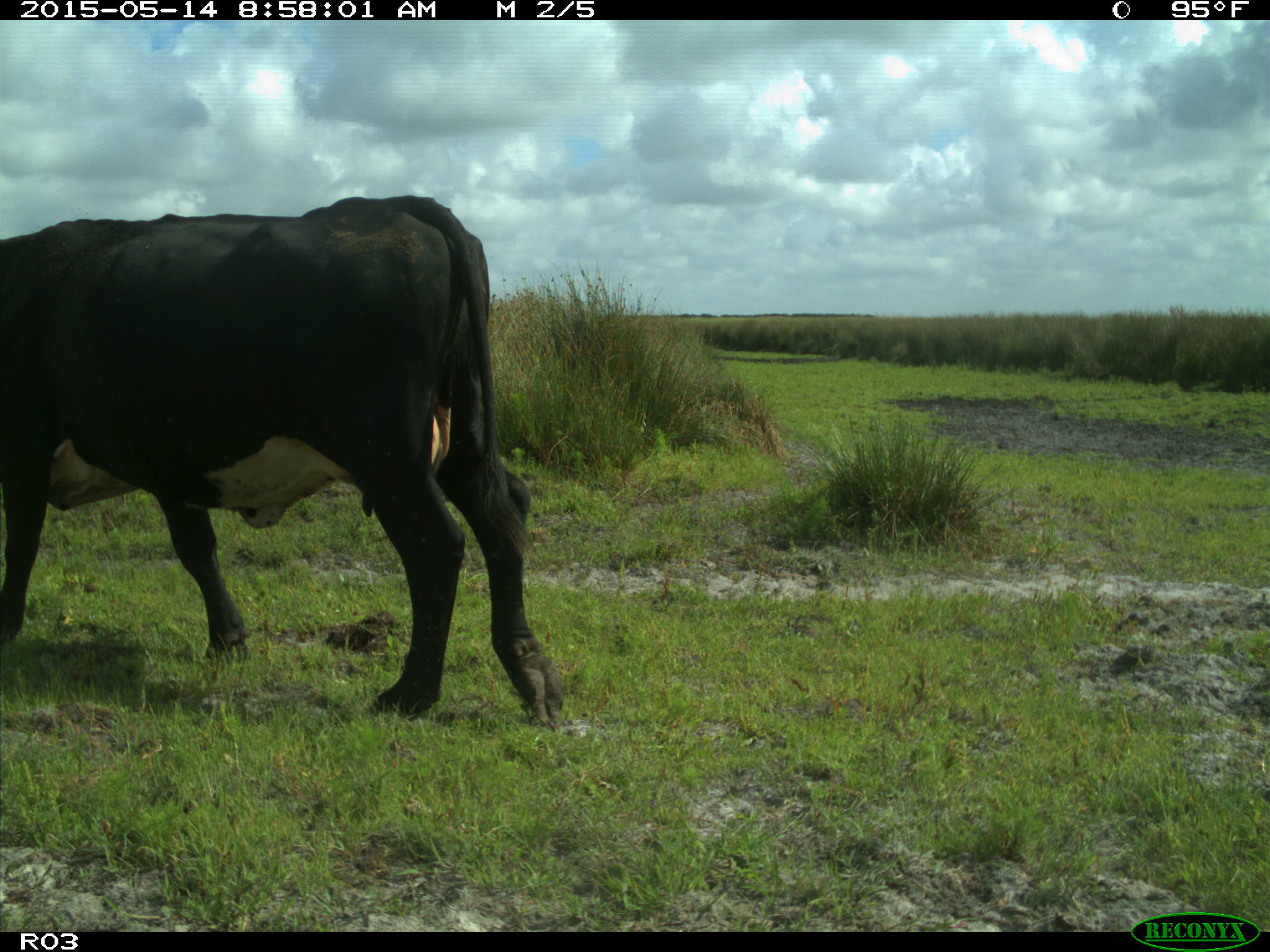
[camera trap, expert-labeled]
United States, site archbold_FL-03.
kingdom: Animalia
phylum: Chordata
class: Mammalia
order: Artiodactyla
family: Bovidae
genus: Bos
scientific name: Bos taurus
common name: domestic cow